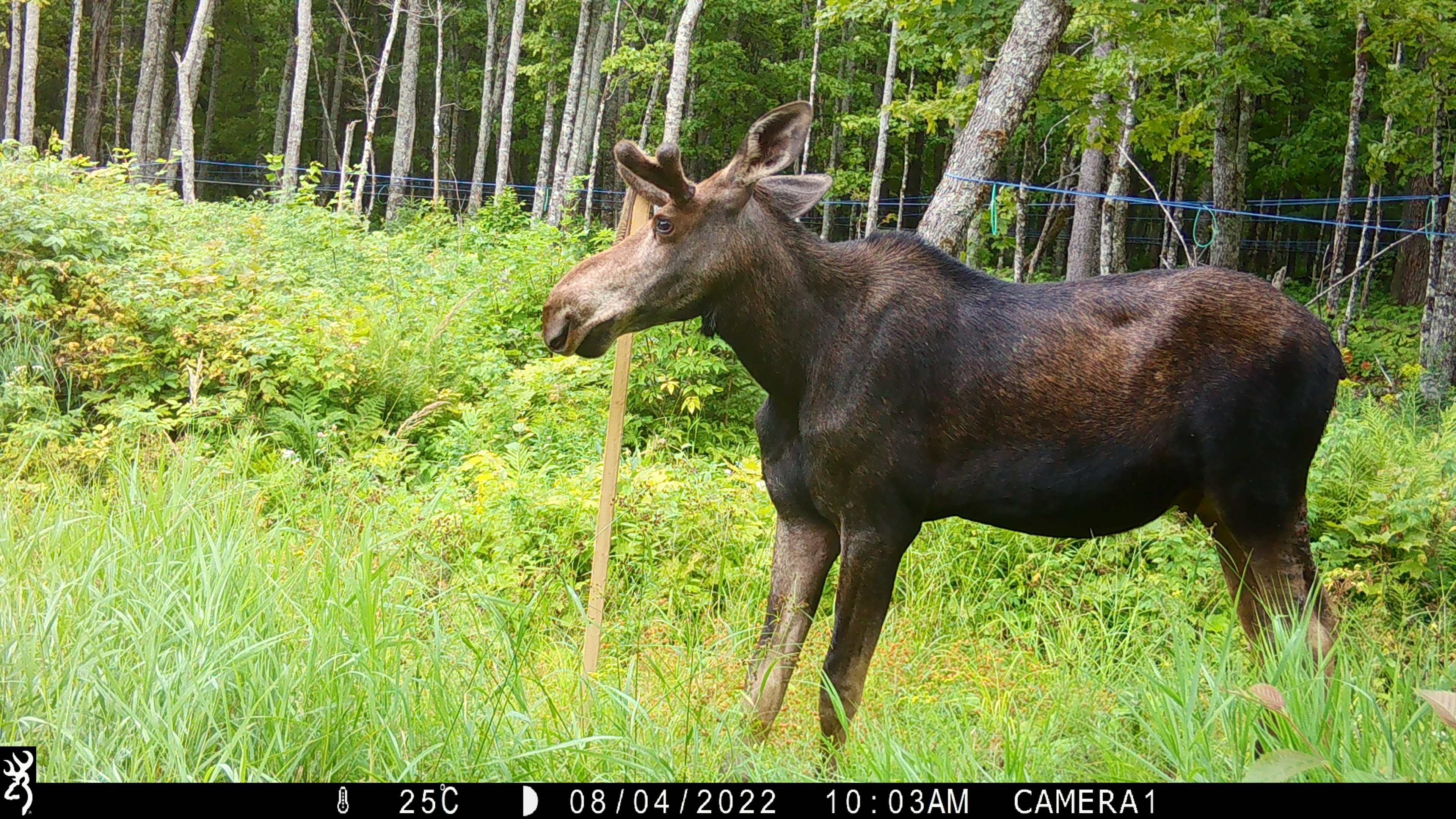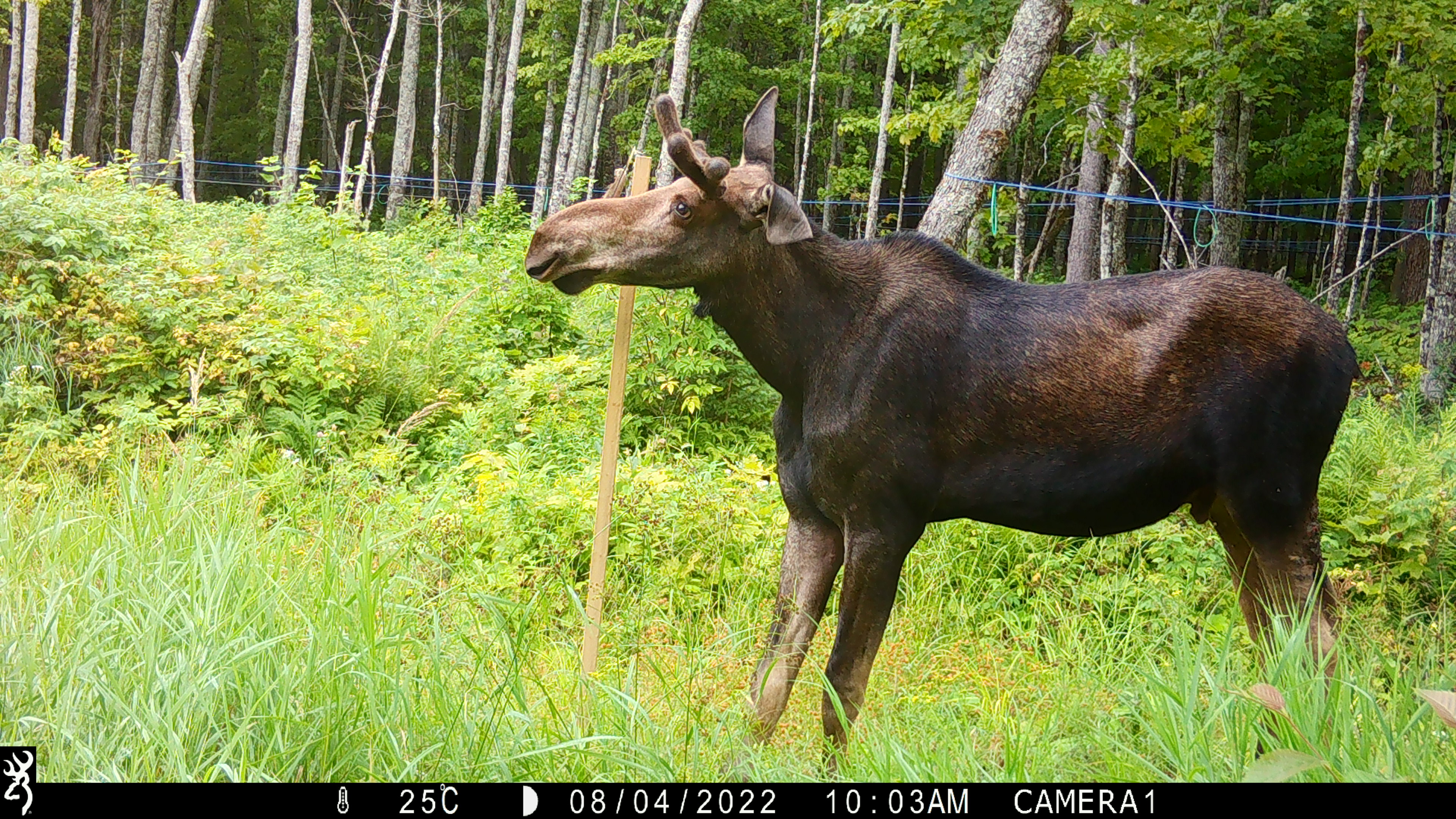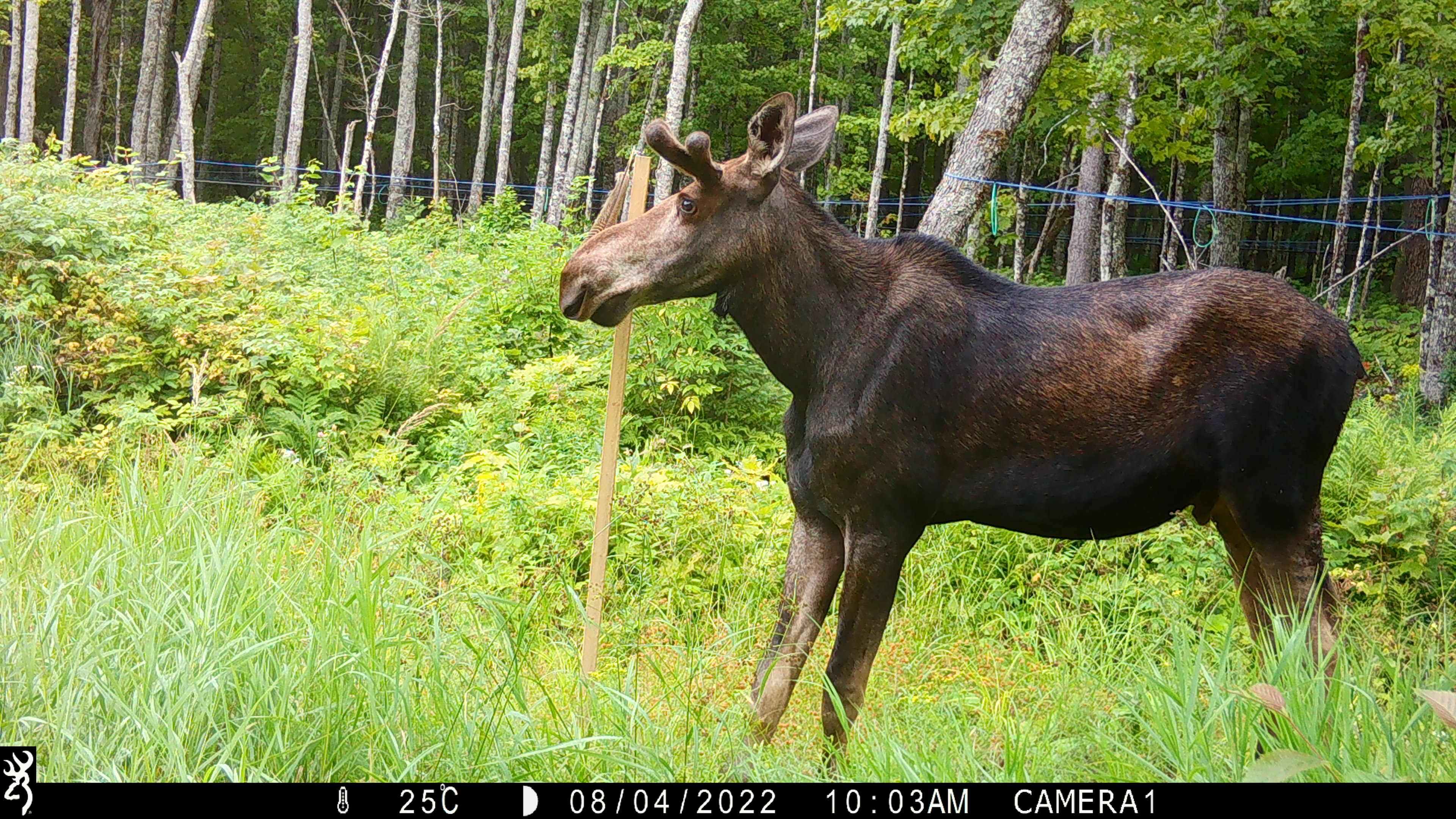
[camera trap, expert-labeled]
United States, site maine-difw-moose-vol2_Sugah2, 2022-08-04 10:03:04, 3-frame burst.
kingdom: Animalia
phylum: Chordata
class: Mammalia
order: Artiodactyla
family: Cervidae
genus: Alces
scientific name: Alces alces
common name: moose